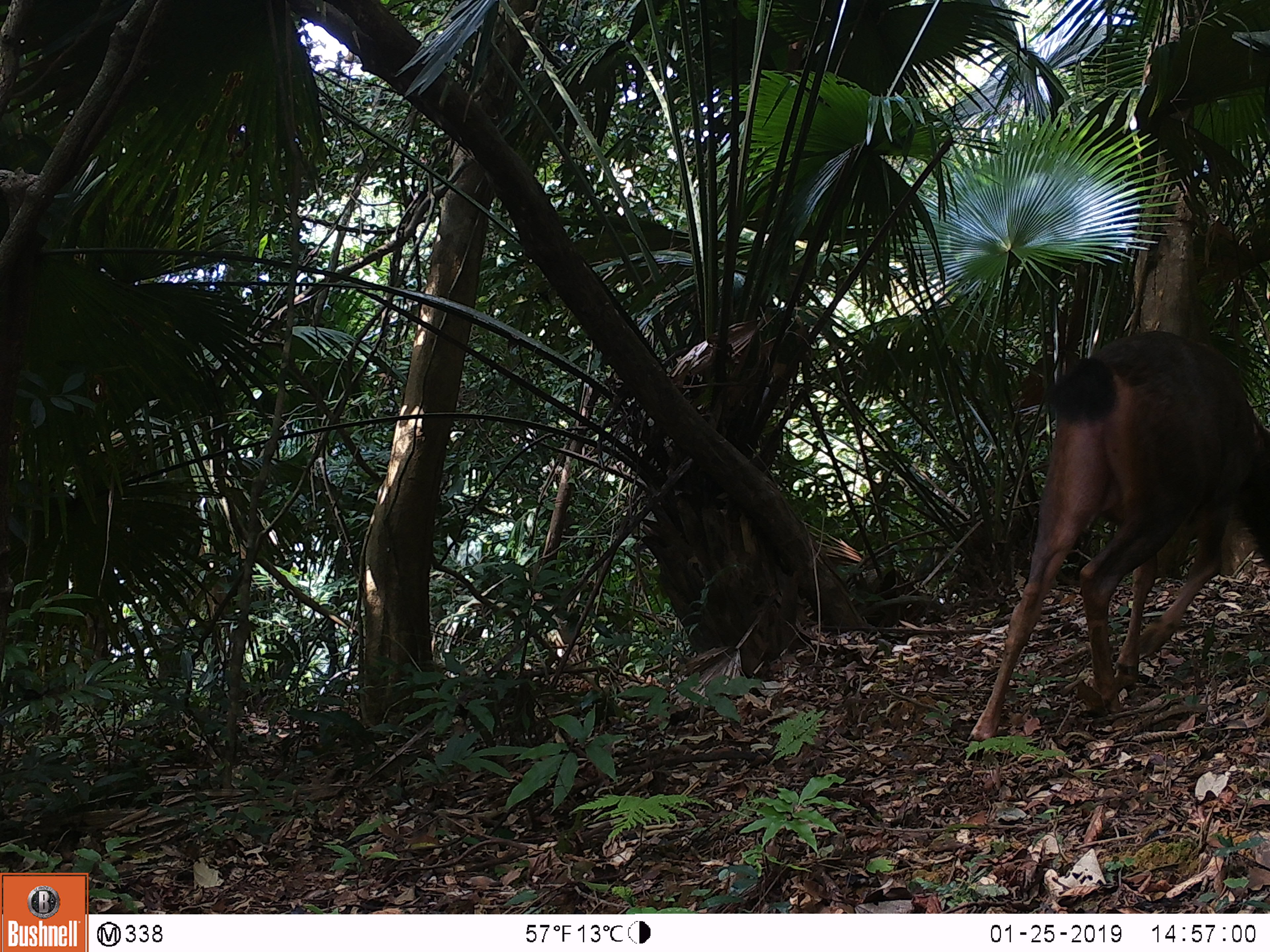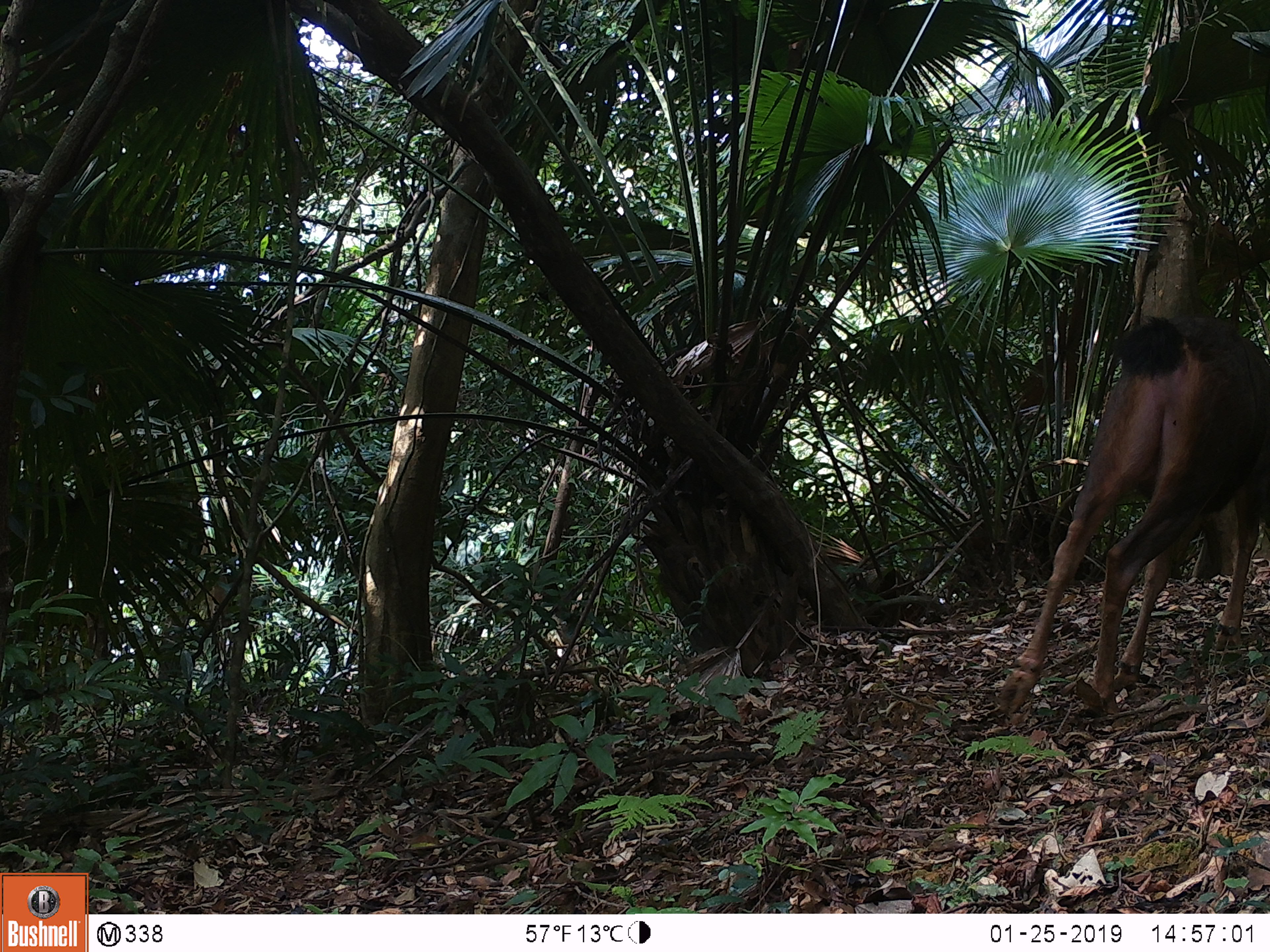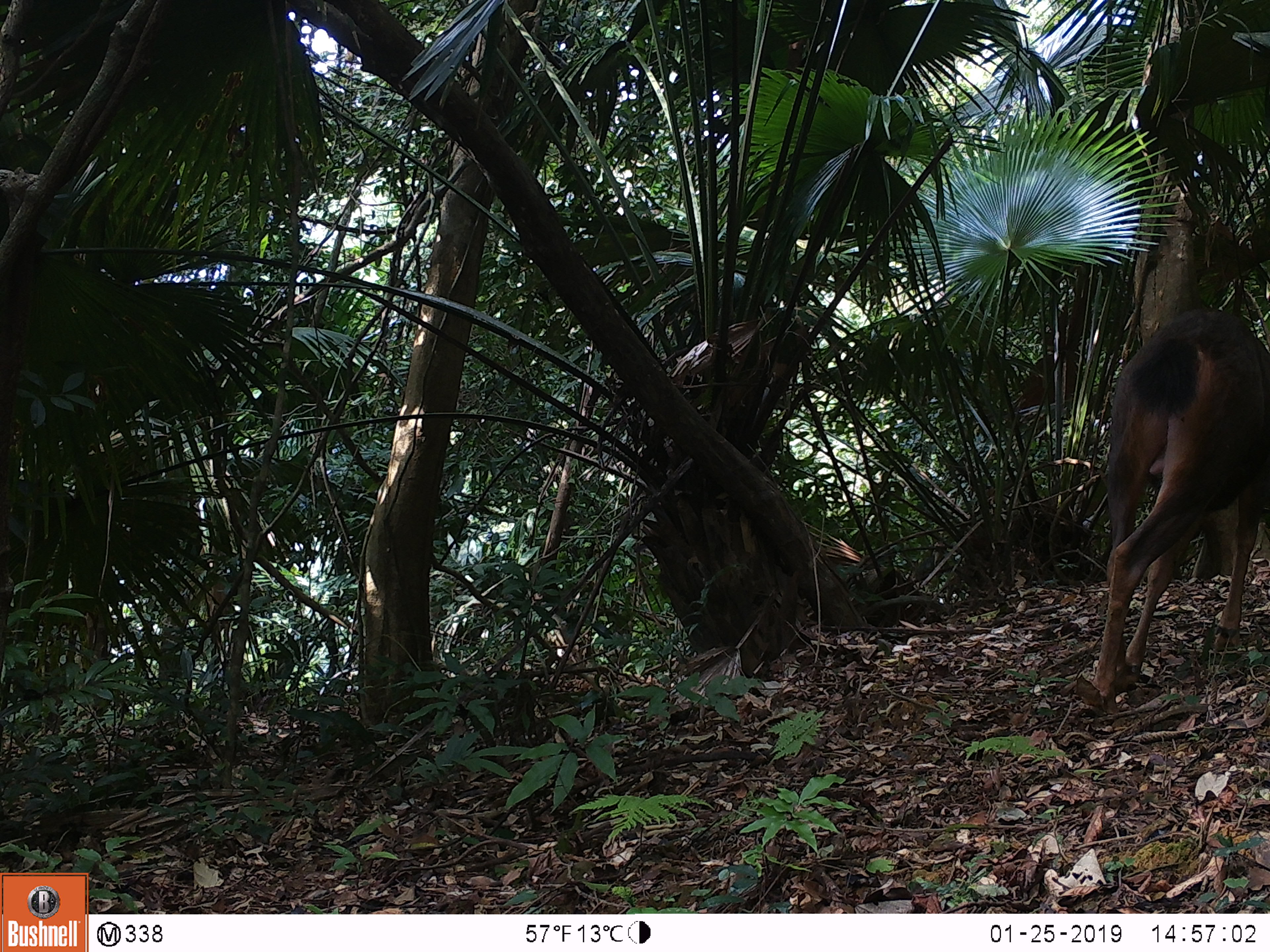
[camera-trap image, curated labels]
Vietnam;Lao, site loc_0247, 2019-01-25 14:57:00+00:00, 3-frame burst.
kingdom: Animalia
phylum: Chordata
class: Mammalia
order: Artiodactyla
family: Cervidae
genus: Rusa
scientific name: Rusa unicolor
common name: sambar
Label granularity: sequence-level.